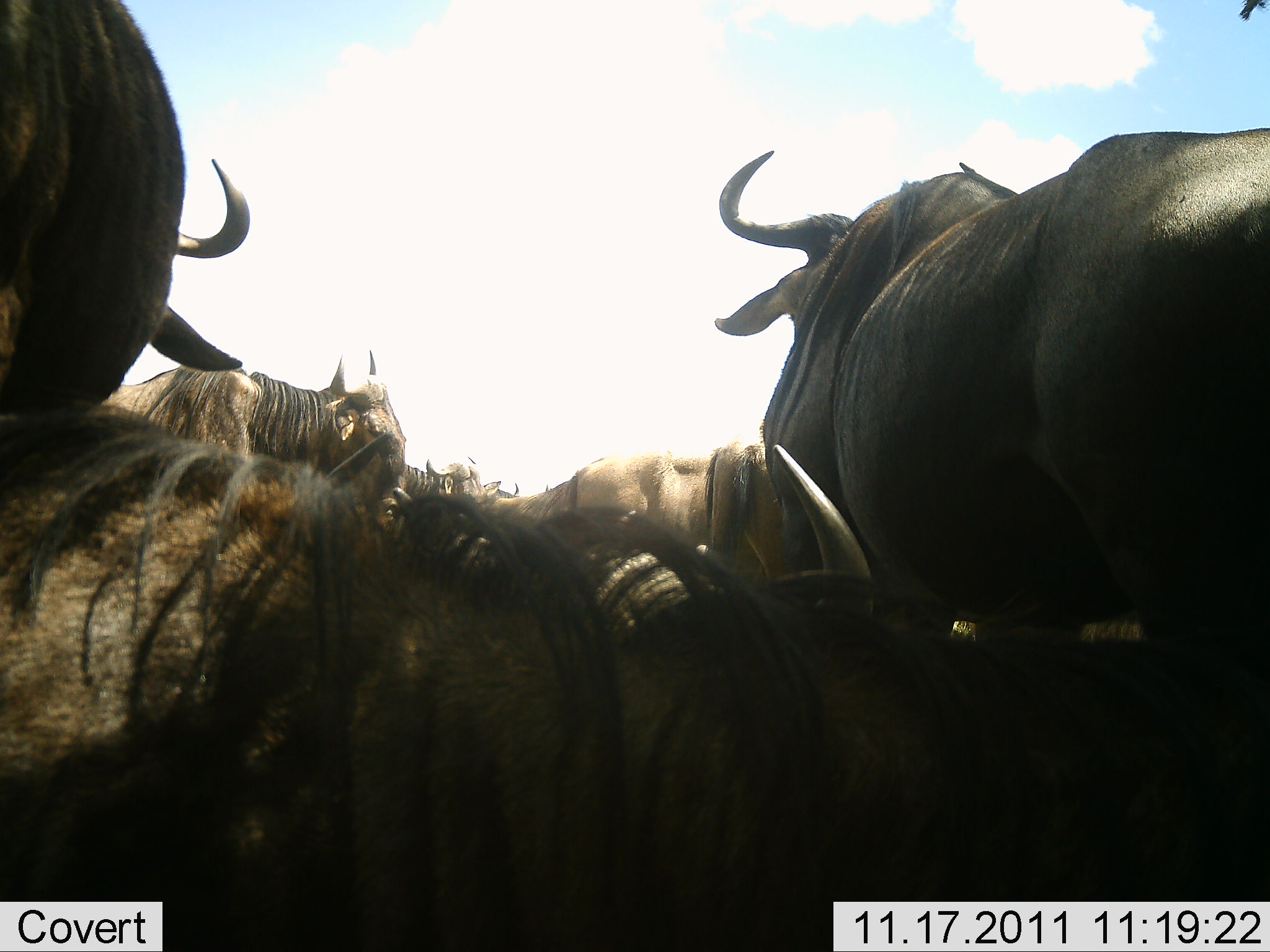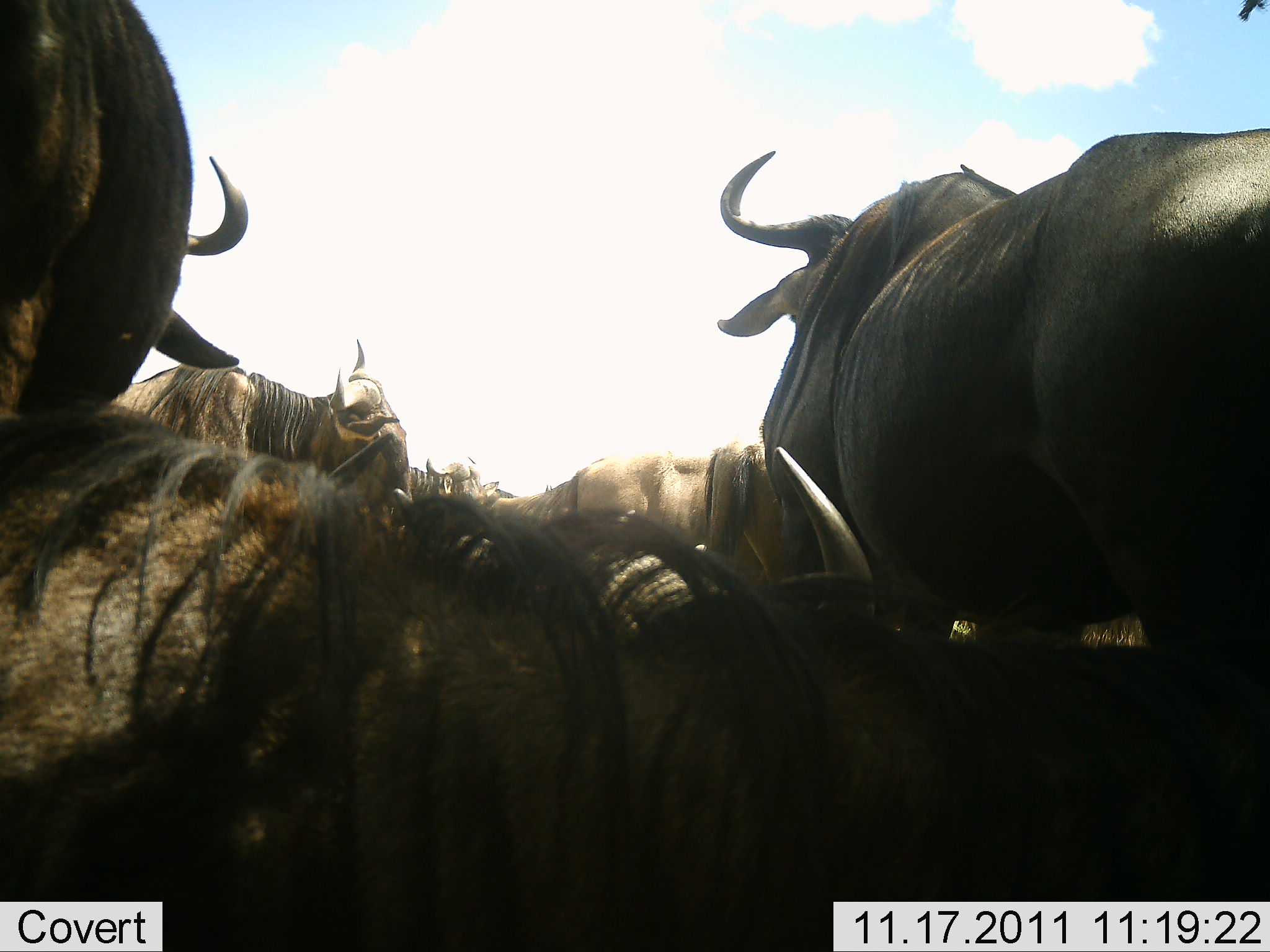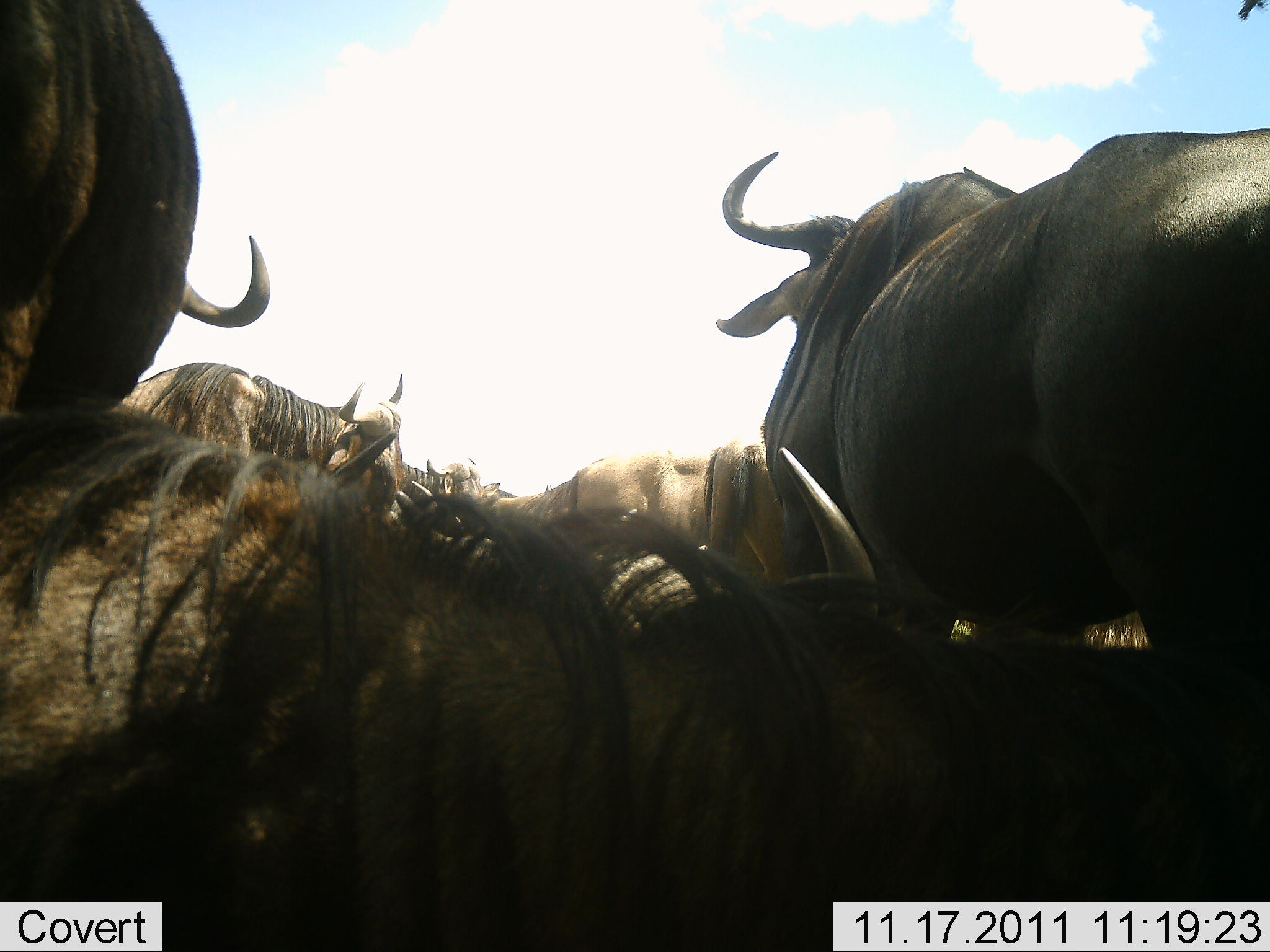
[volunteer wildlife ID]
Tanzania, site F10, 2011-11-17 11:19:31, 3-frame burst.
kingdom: Animalia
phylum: Chordata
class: Mammalia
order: Artiodactyla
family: Bovidae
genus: Connochaetes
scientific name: Connochaetes taurinus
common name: blue wildebeest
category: wildebeest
Wildebeest (blue wildebeest) (Connochaetes taurinus), count 6. Behavior (volunteer vote fractions): standing 75%, resting 62%, moving 0%, interacting 12%. Young present (vote fraction): 0%. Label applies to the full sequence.